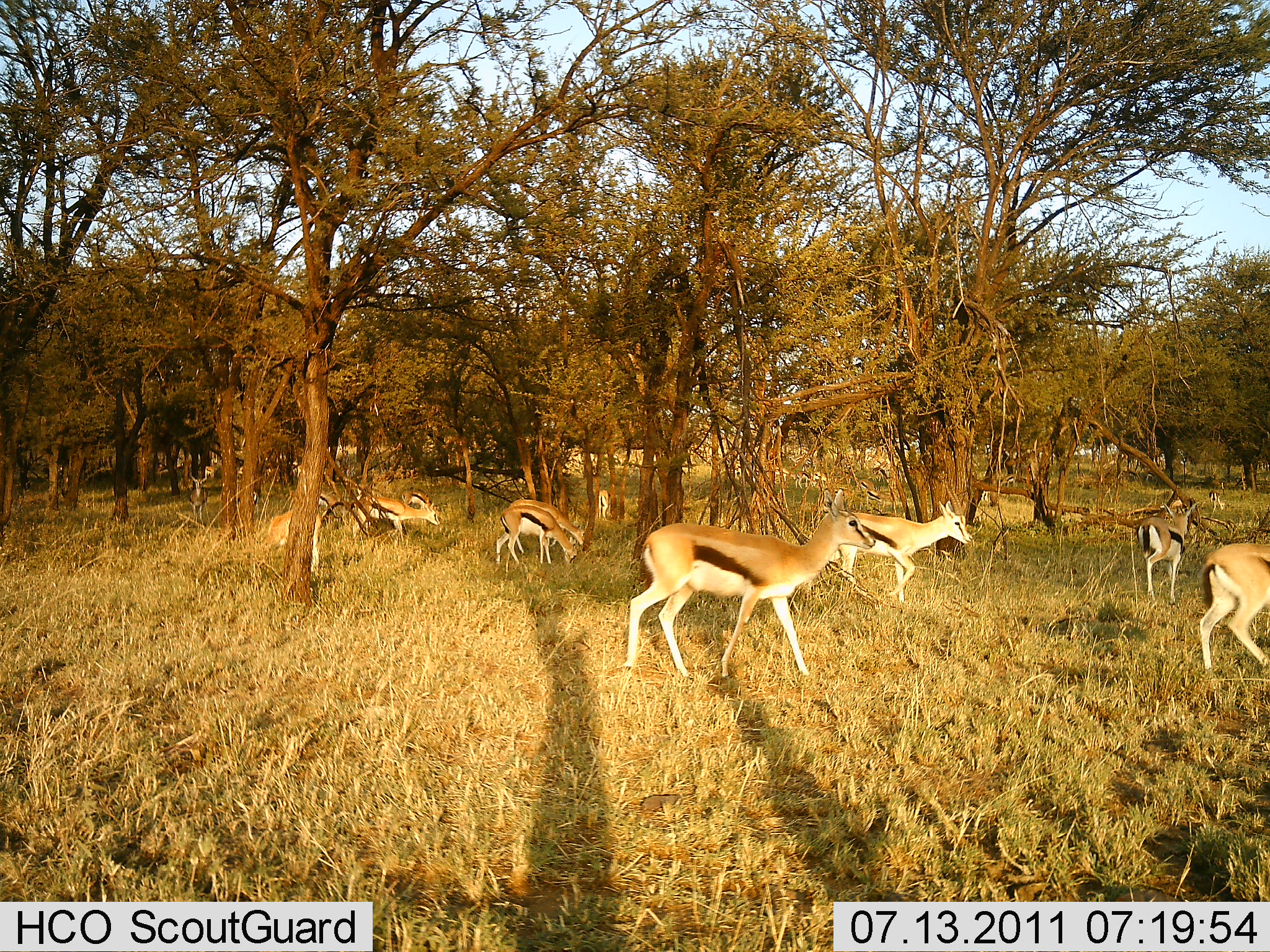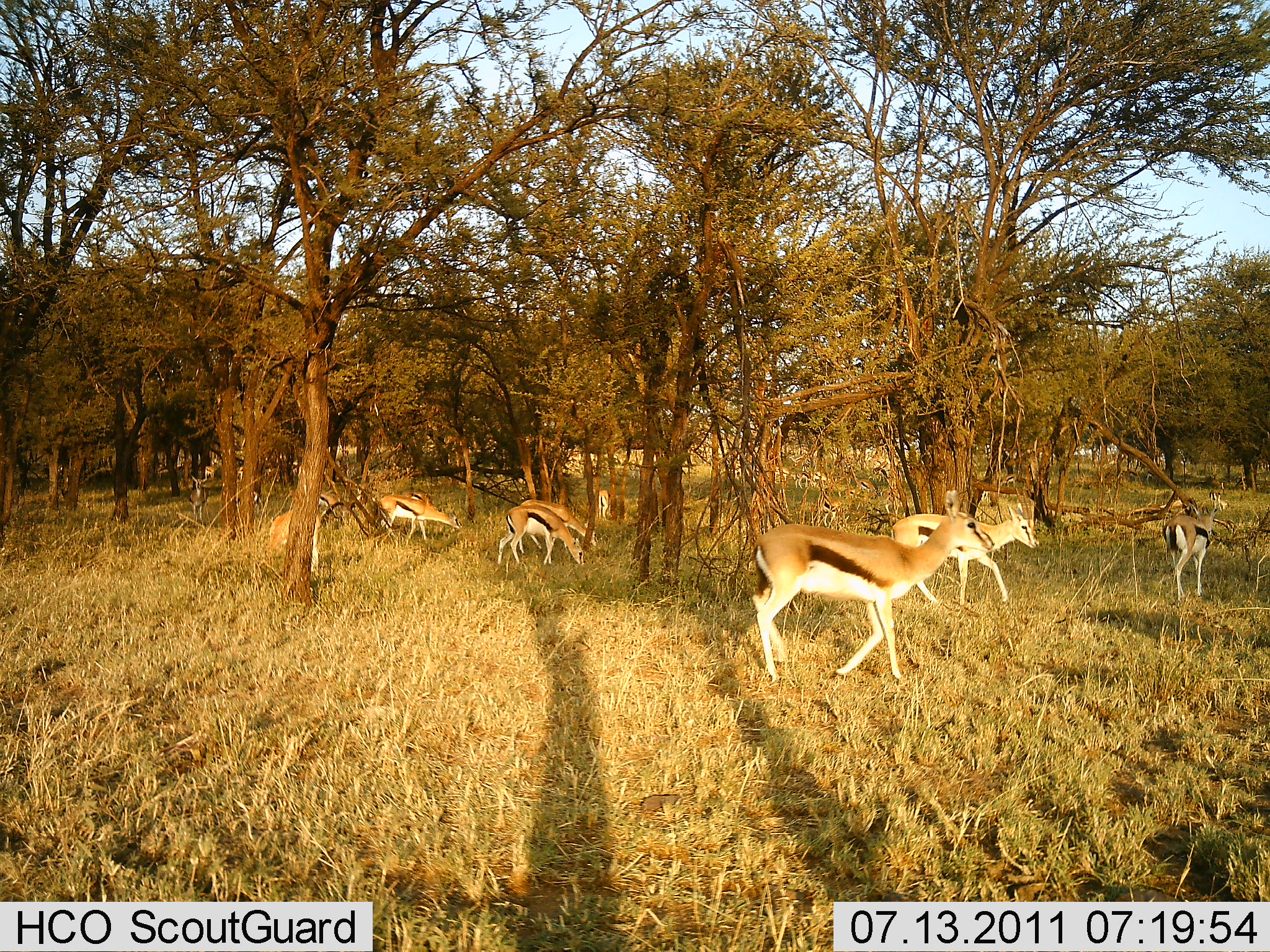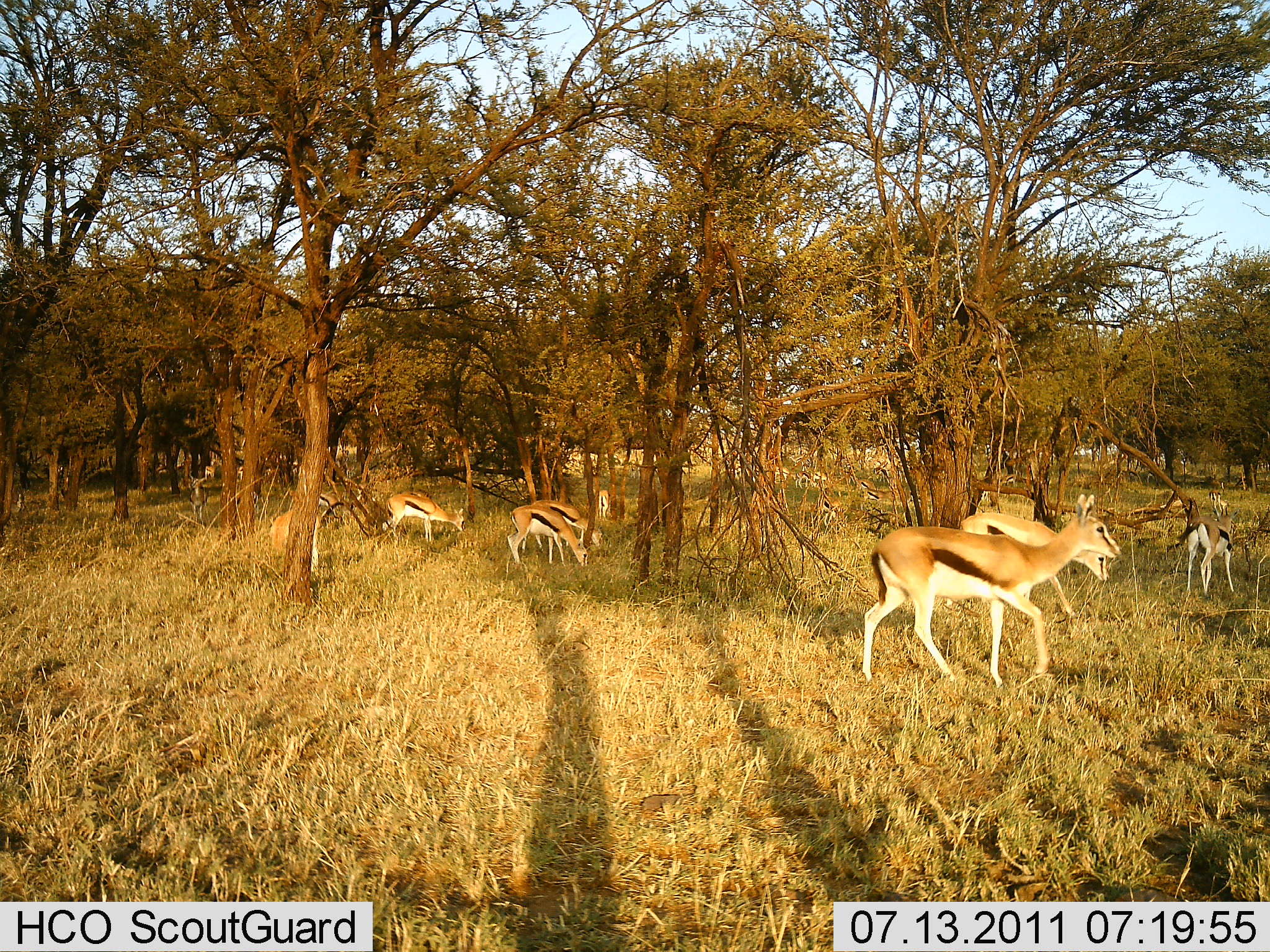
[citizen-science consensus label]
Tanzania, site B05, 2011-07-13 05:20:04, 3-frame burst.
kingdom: Animalia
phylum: Chordata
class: Mammalia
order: Artiodactyla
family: Bovidae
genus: Eudorcas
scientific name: Eudorcas thomsonii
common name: thomson's gazelle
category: gazellethomsons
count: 8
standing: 36%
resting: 0%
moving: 73%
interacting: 0%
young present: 9%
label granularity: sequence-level